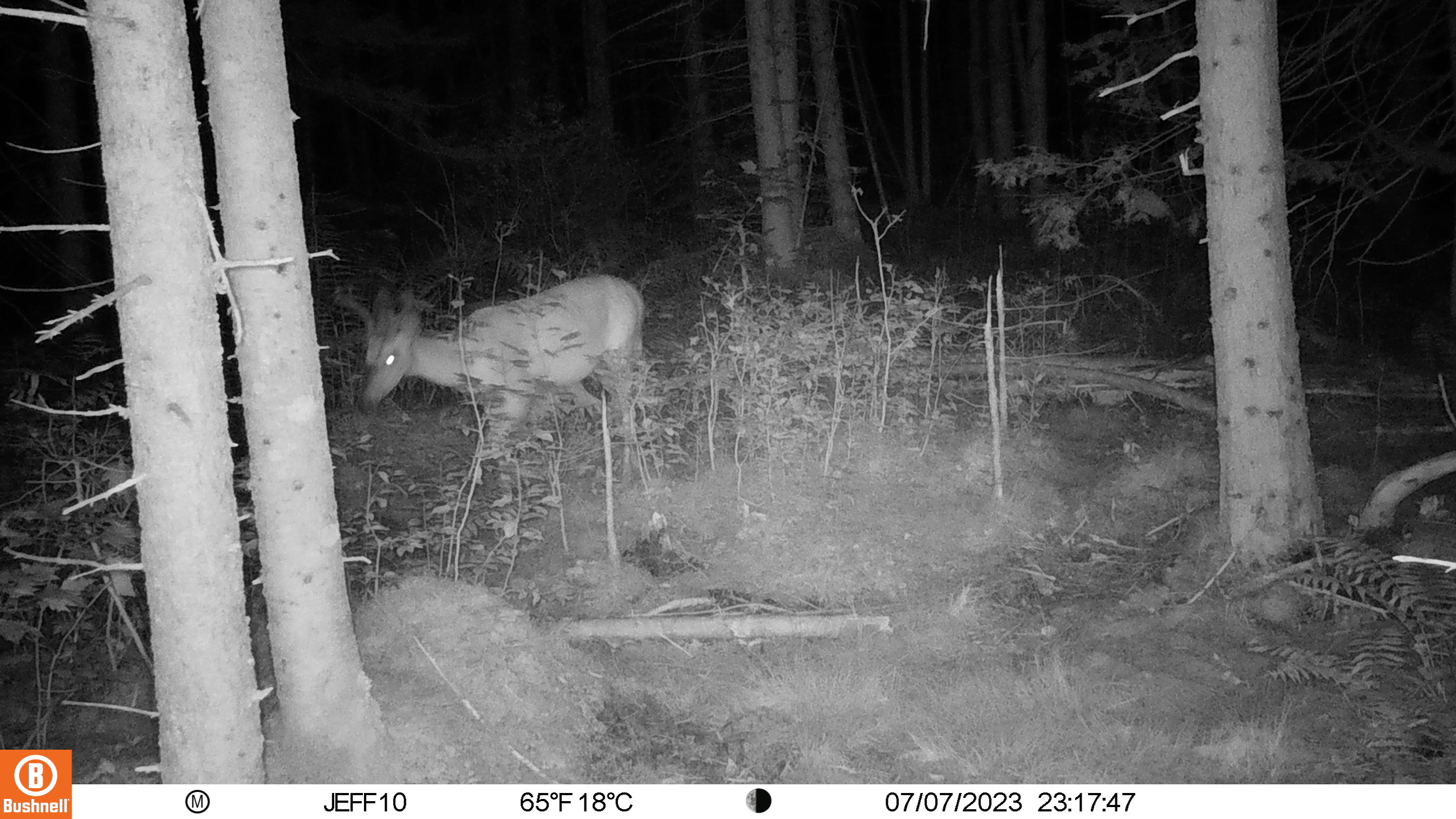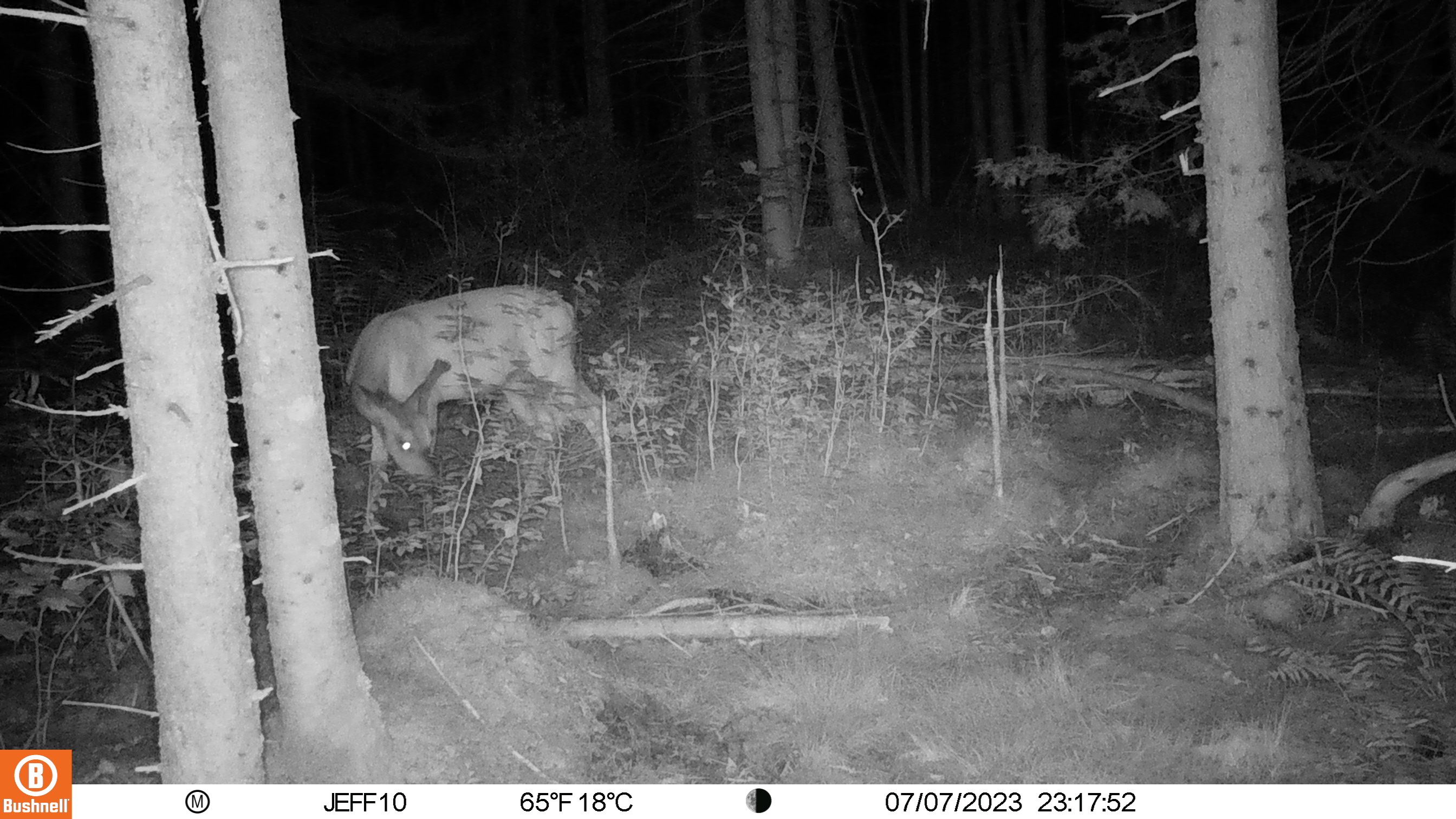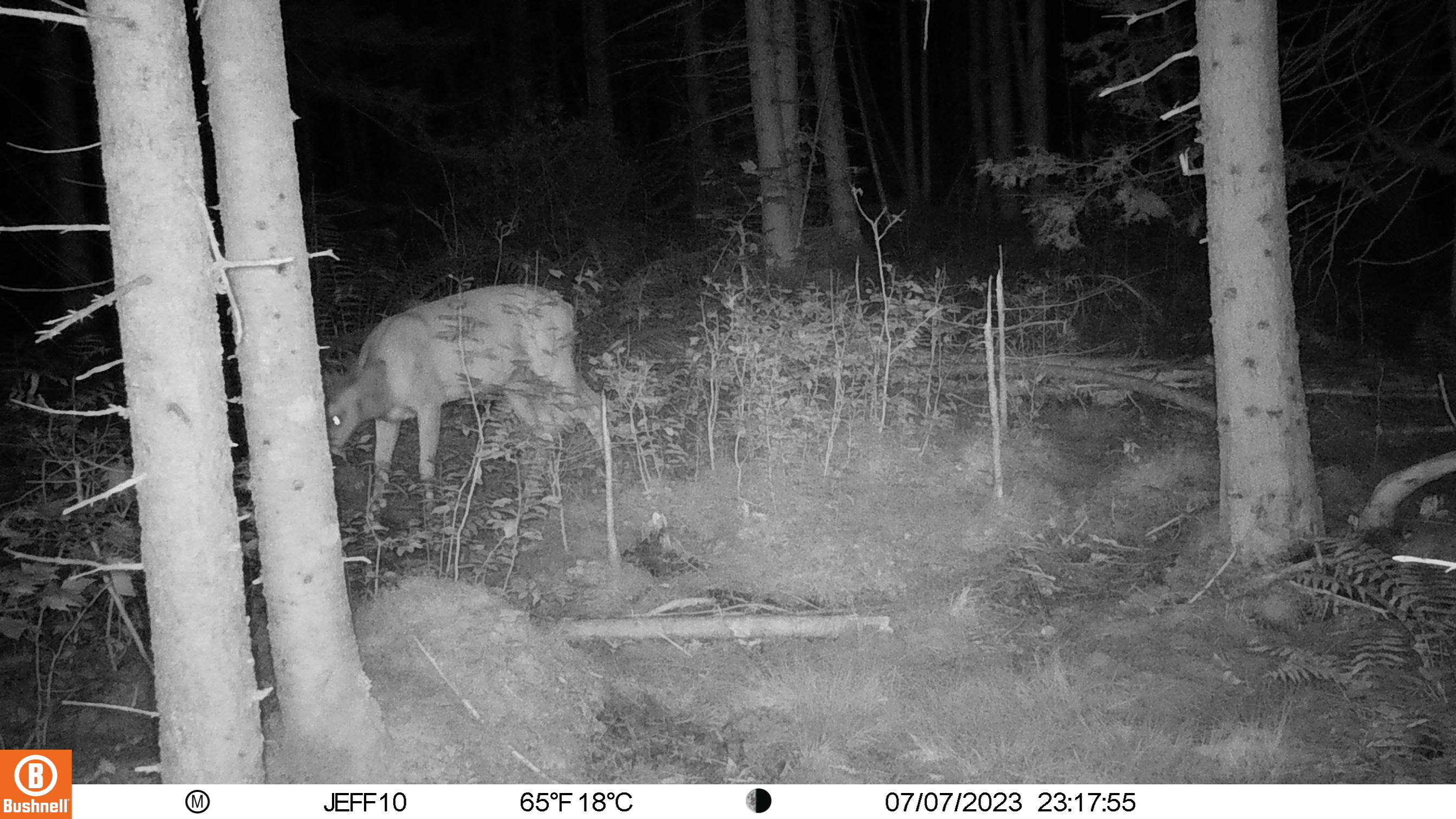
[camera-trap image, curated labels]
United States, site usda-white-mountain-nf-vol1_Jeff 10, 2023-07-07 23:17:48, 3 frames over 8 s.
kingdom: Animalia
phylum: Chordata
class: Mammalia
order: Artiodactyla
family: Cervidae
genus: Odocoileus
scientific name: Odocoileus virginianus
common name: white-tailed deer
White-tailed deer (Odocoileus virginianus).